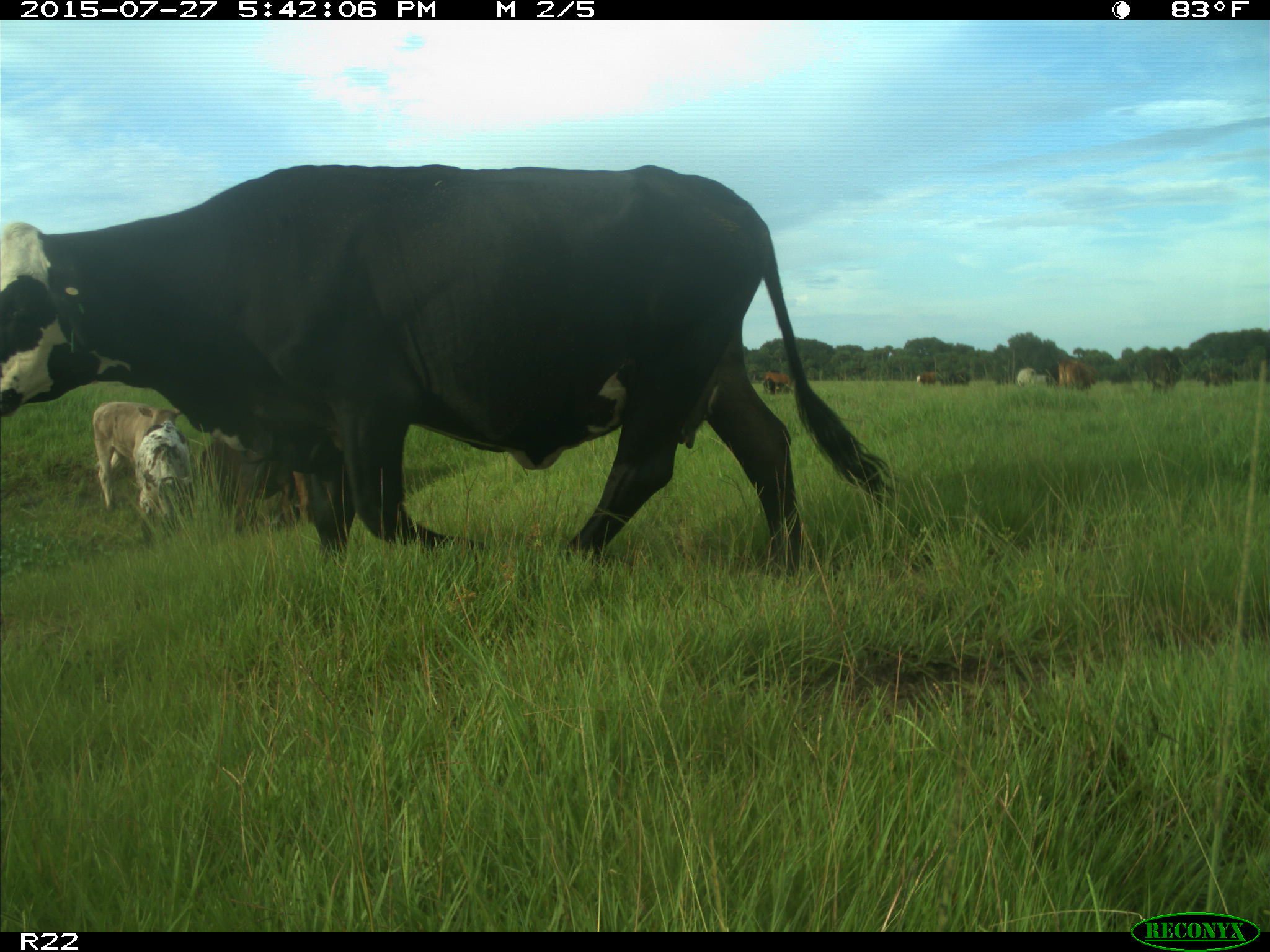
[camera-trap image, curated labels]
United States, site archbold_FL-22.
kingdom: Animalia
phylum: Chordata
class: Mammalia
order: Artiodactyla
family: Bovidae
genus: Bos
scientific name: Bos taurus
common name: domestic cow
Bos taurus (domestic cow).